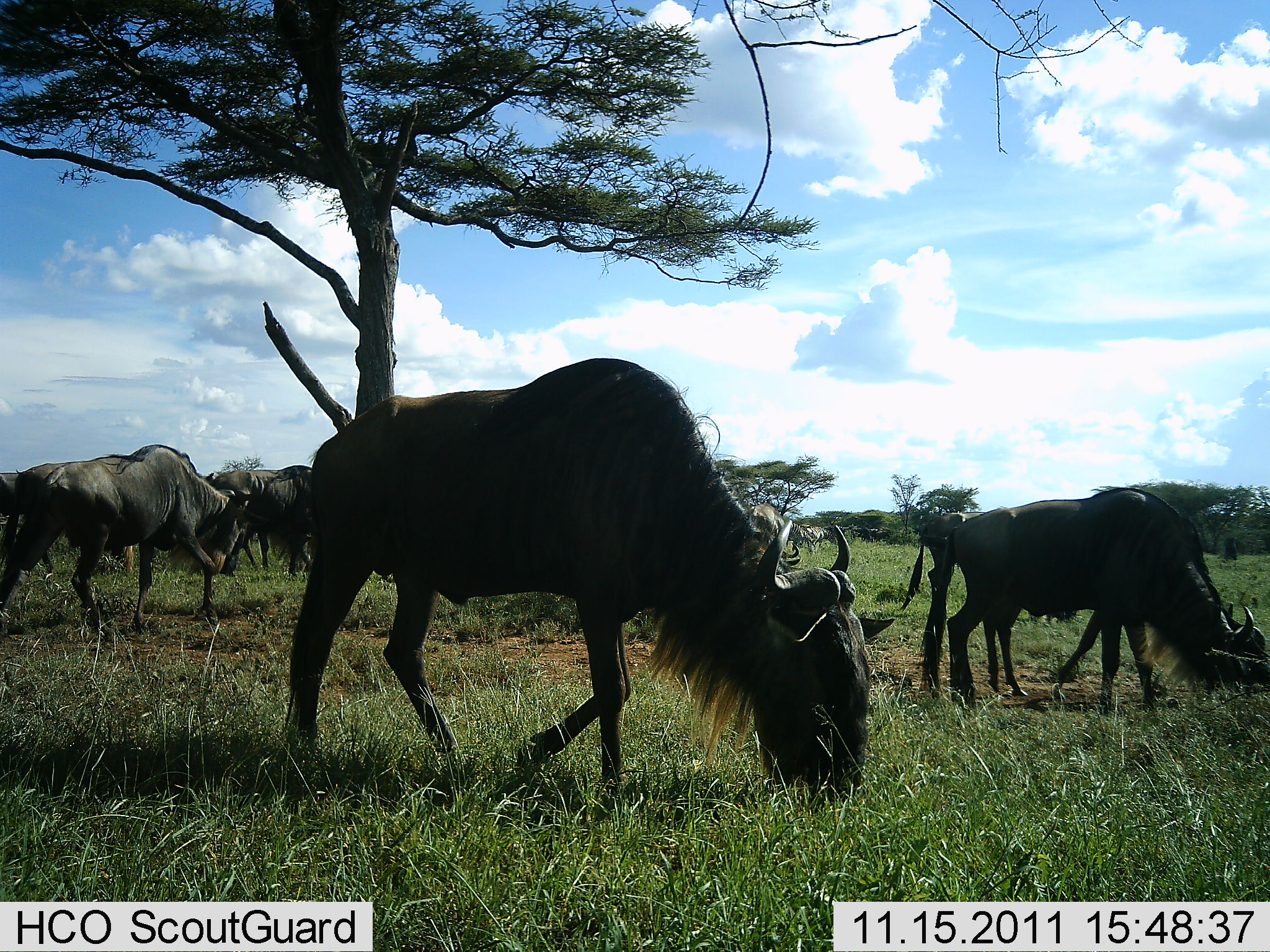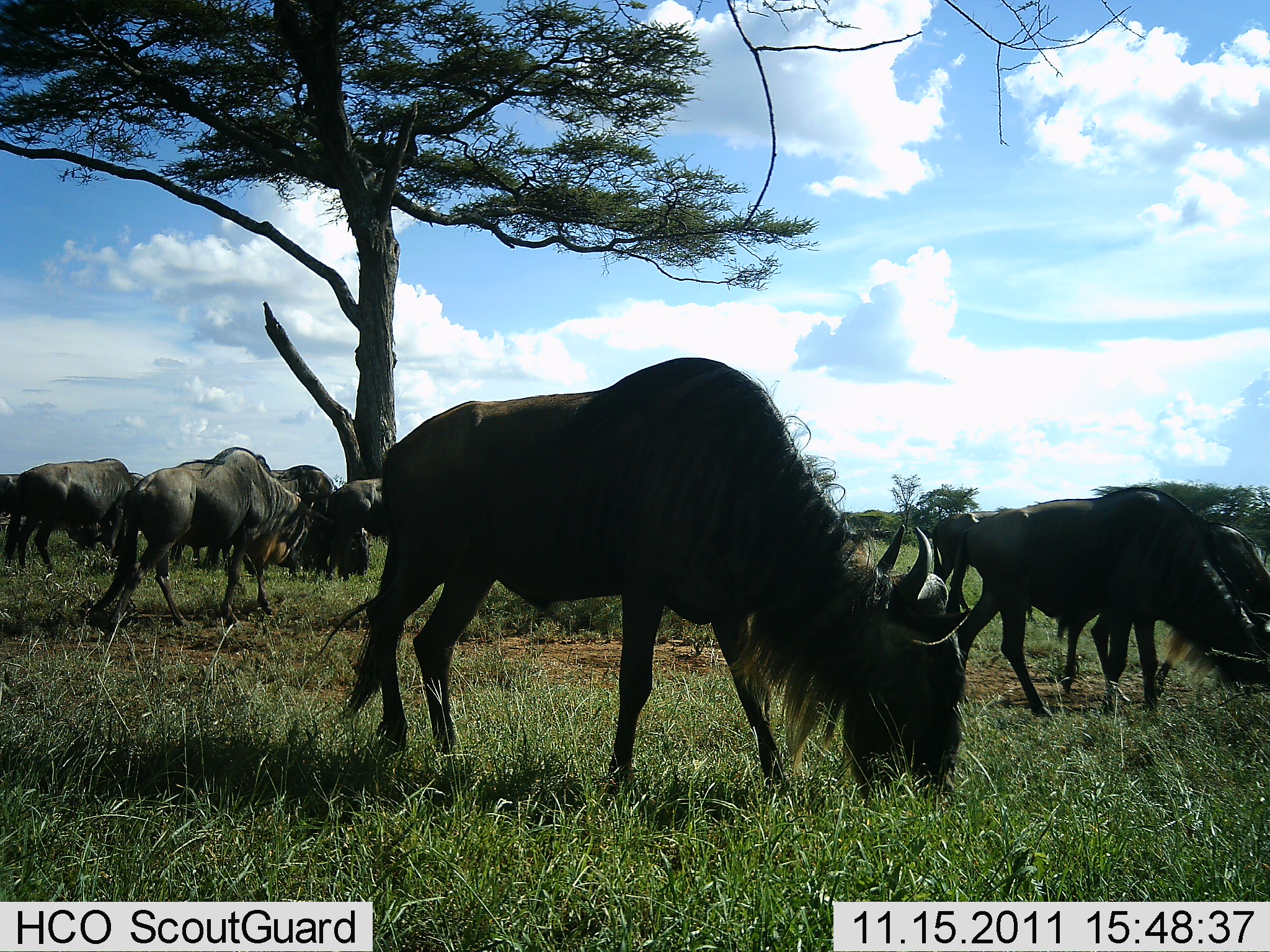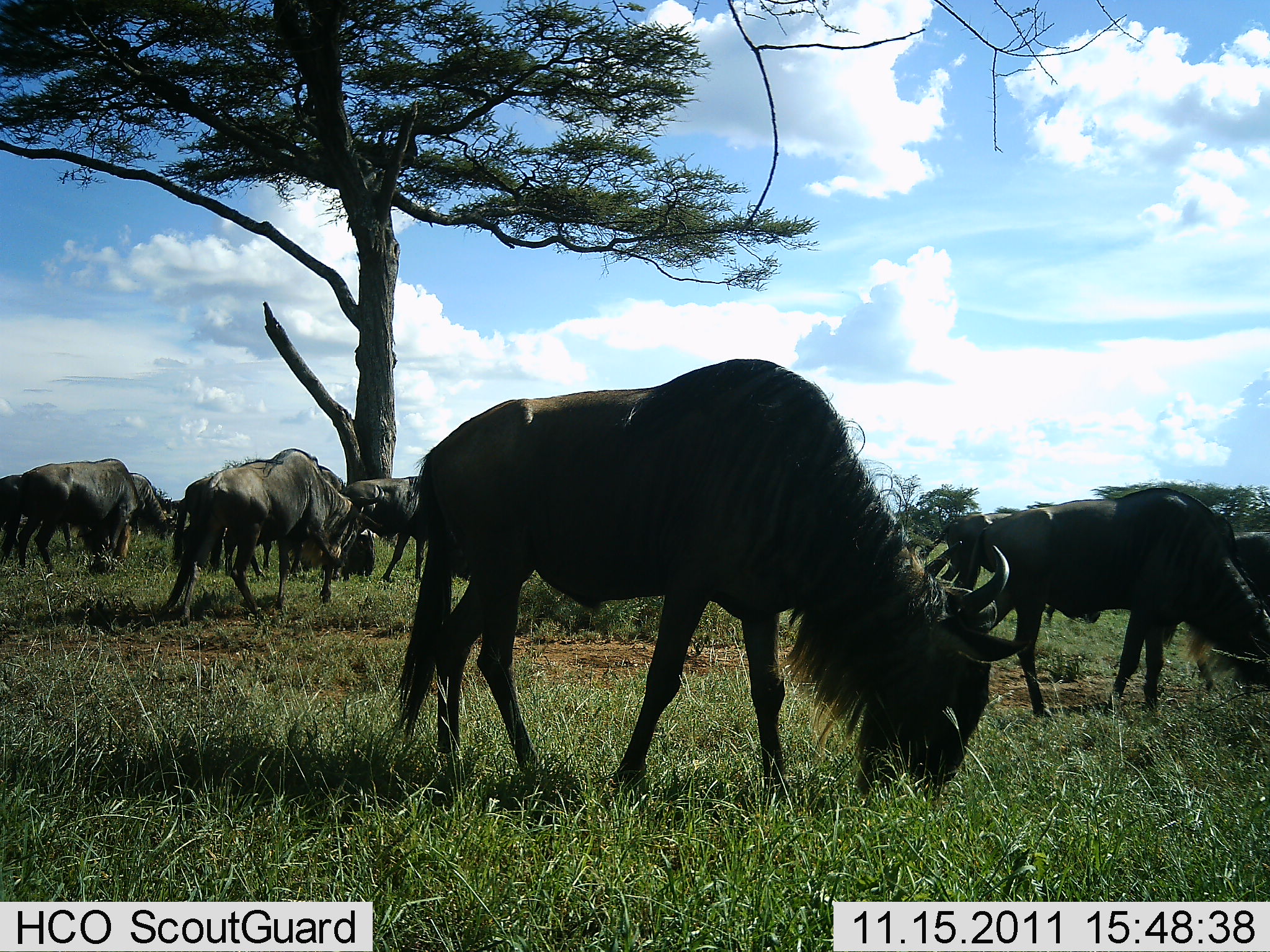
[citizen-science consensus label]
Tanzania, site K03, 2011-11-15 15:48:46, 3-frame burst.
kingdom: Animalia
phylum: Chordata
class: Mammalia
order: Artiodactyla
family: Bovidae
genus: Connochaetes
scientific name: Connochaetes taurinus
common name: blue wildebeest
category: wildebeest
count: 9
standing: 20%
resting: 0%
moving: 27%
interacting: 0%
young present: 0%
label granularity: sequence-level